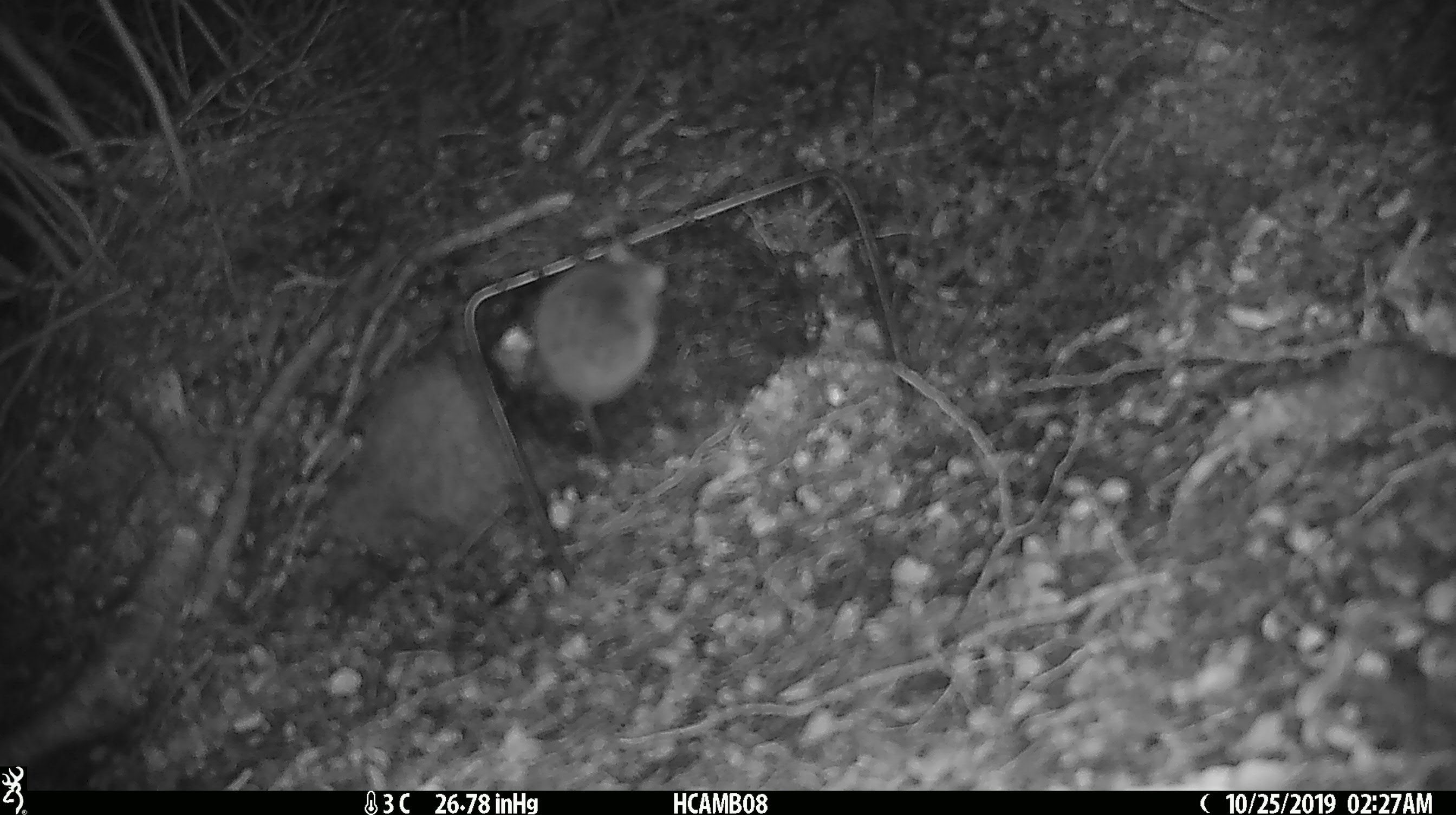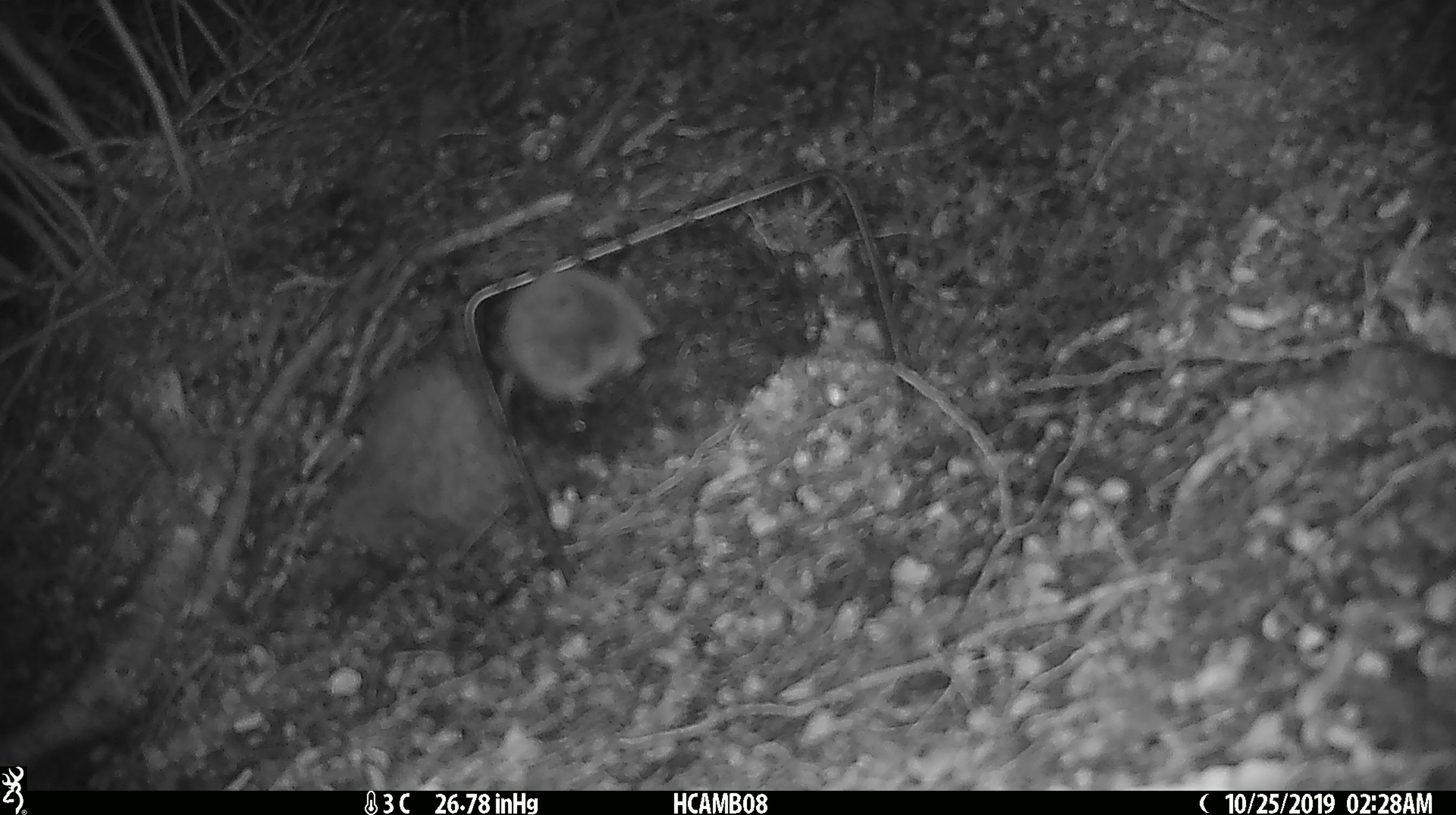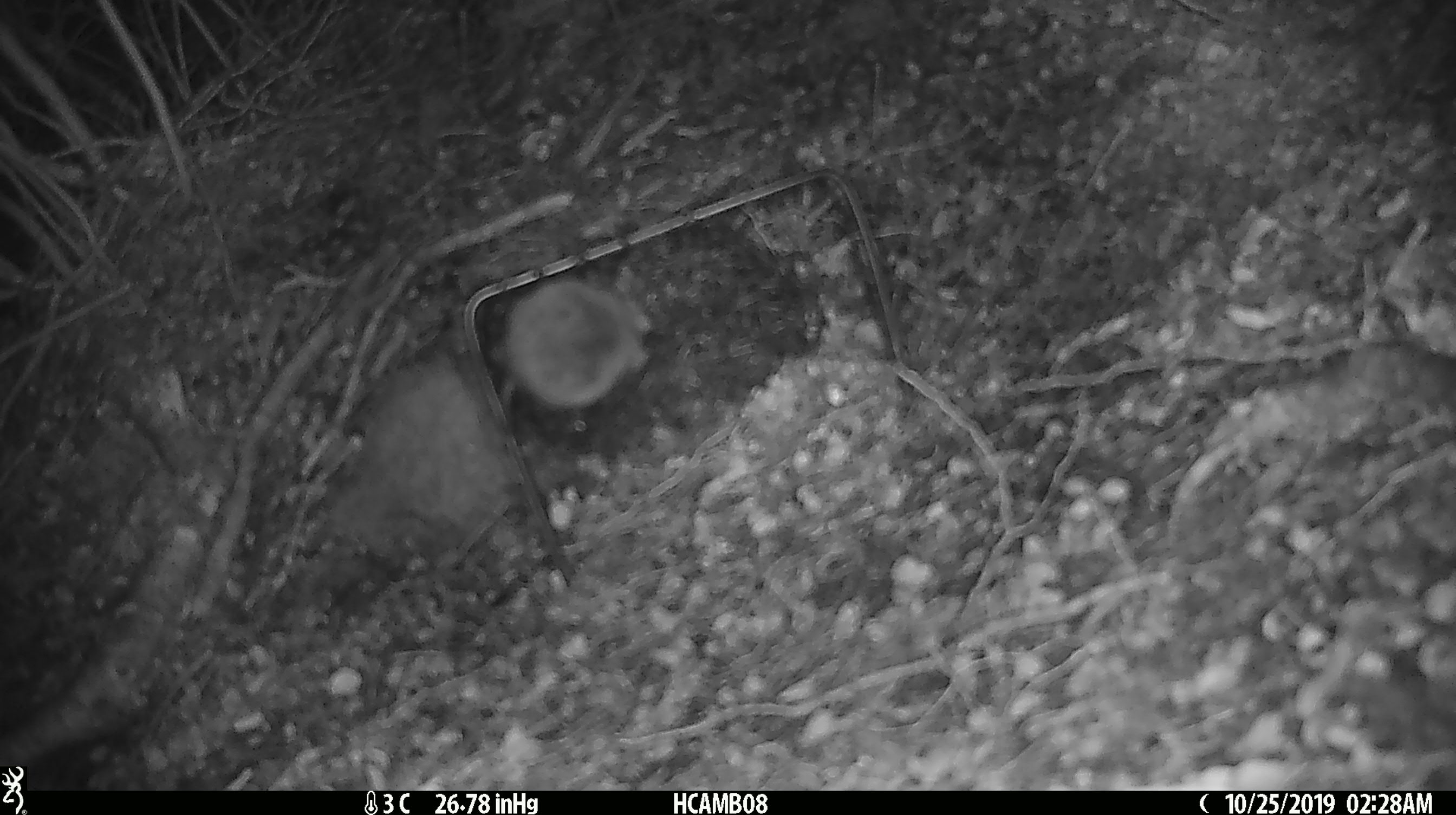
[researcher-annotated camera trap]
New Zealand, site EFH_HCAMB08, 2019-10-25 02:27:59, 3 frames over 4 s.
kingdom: Animalia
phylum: Chordata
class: Mammalia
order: Rodentia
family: Muridae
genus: Mus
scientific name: Mus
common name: mouse